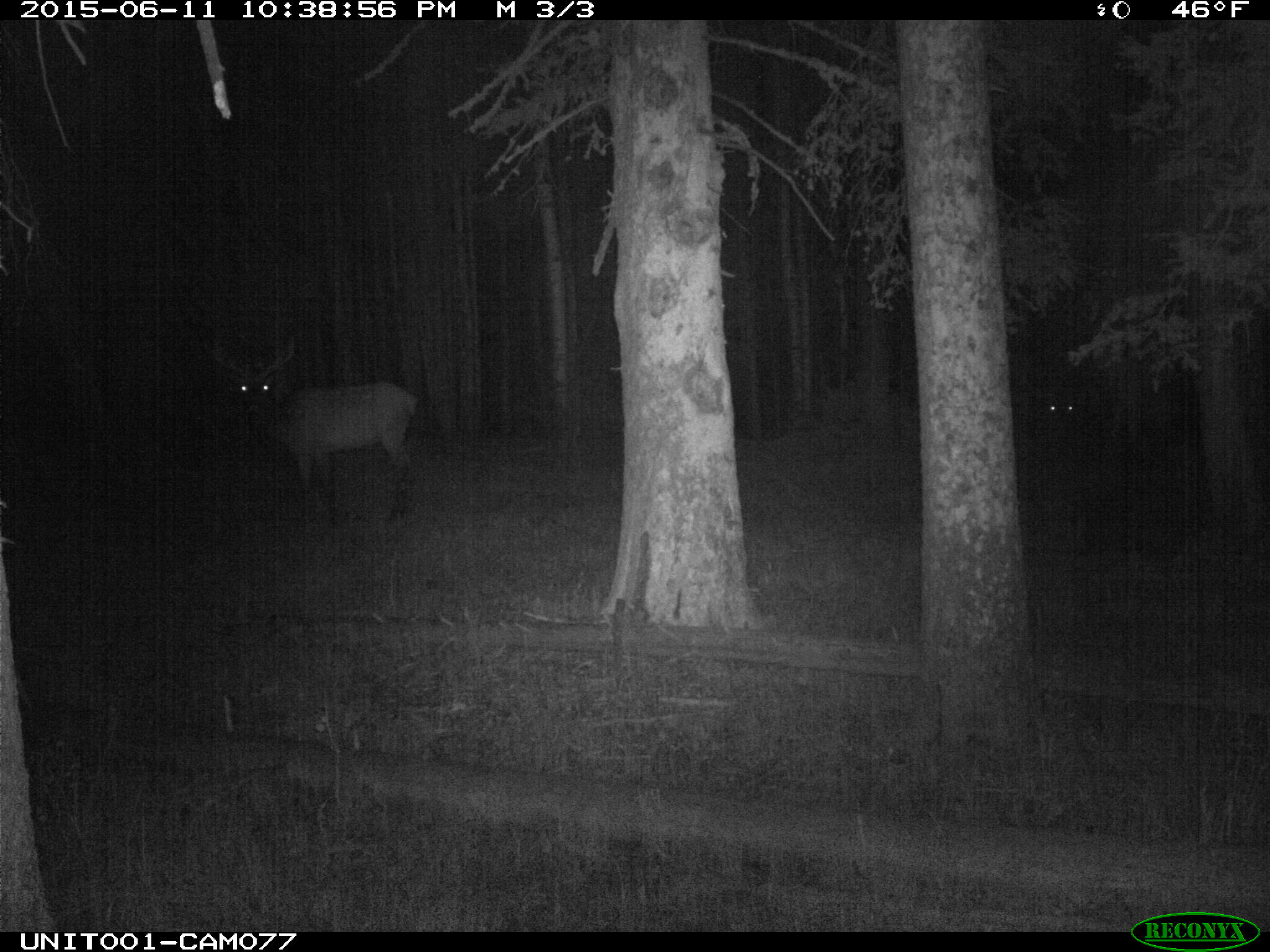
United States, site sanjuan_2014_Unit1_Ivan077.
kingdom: Animalia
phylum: Chordata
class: Mammalia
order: Artiodactyla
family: Cervidae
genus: Cervus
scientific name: Cervus elaphus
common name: red deer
Cervus elaphus (red deer).